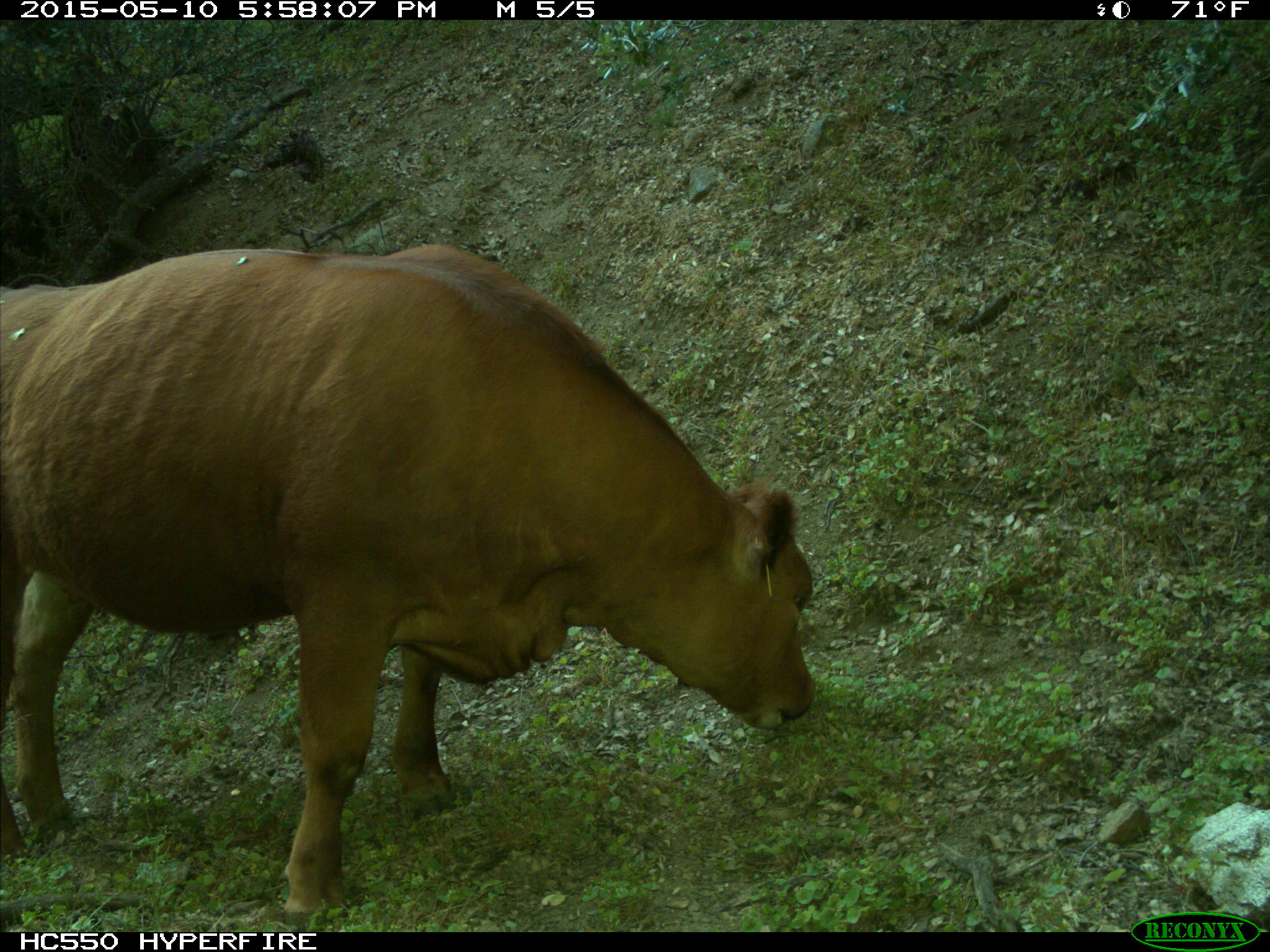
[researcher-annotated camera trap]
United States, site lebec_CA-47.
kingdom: Animalia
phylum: Chordata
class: Mammalia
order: Artiodactyla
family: Bovidae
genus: Bos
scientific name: Bos taurus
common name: domestic cow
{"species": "Bos taurus (domestic cow)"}